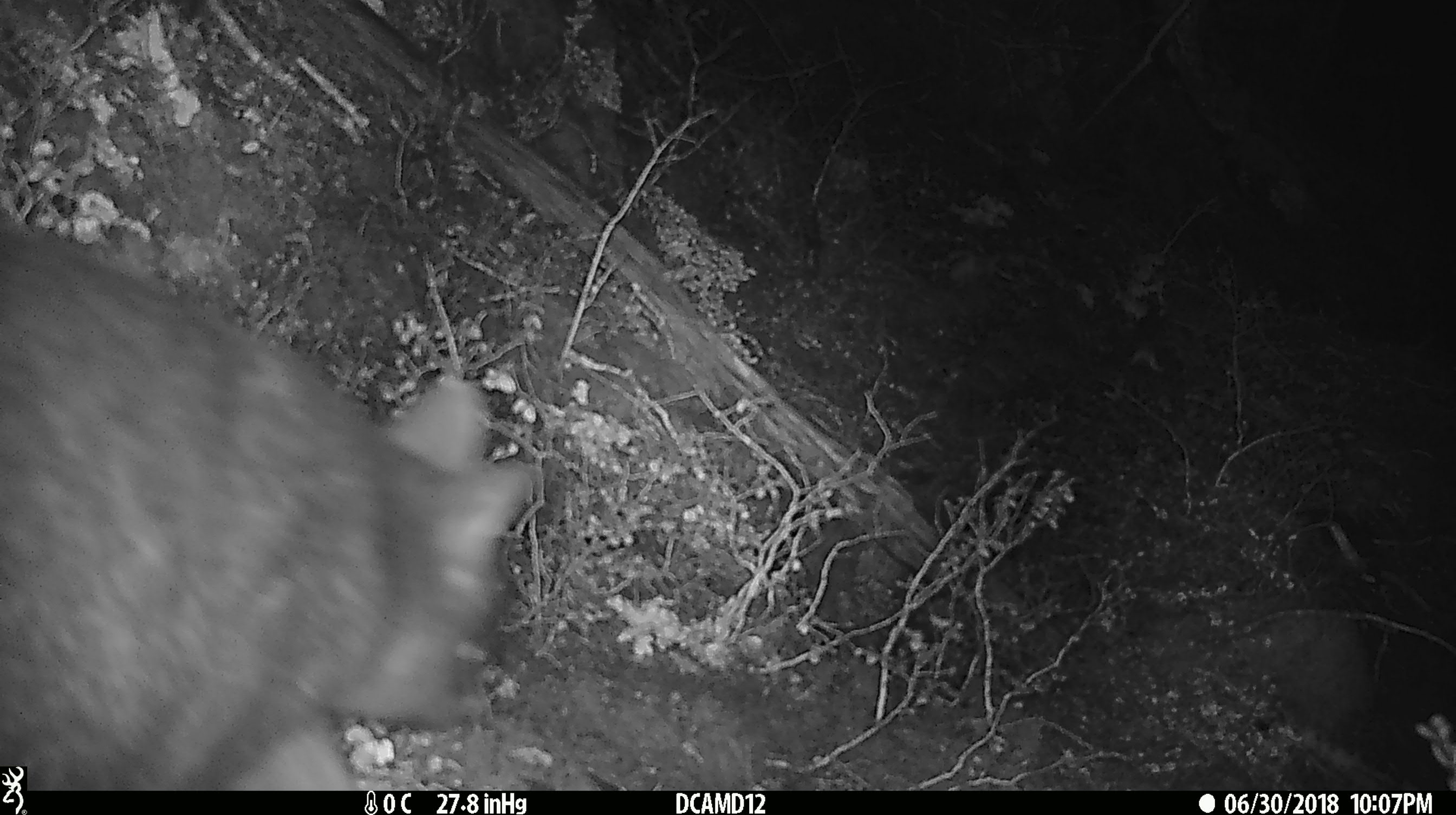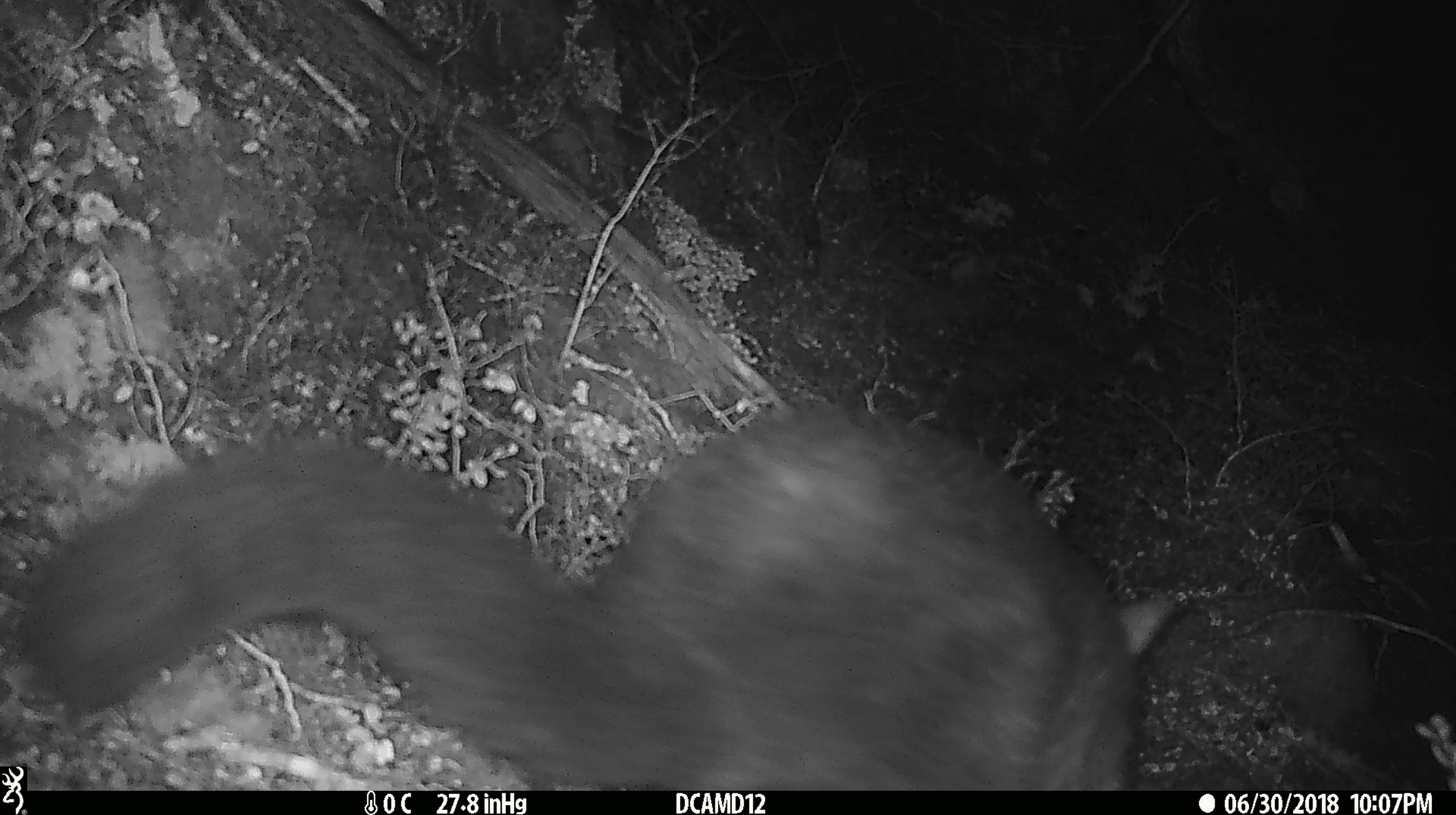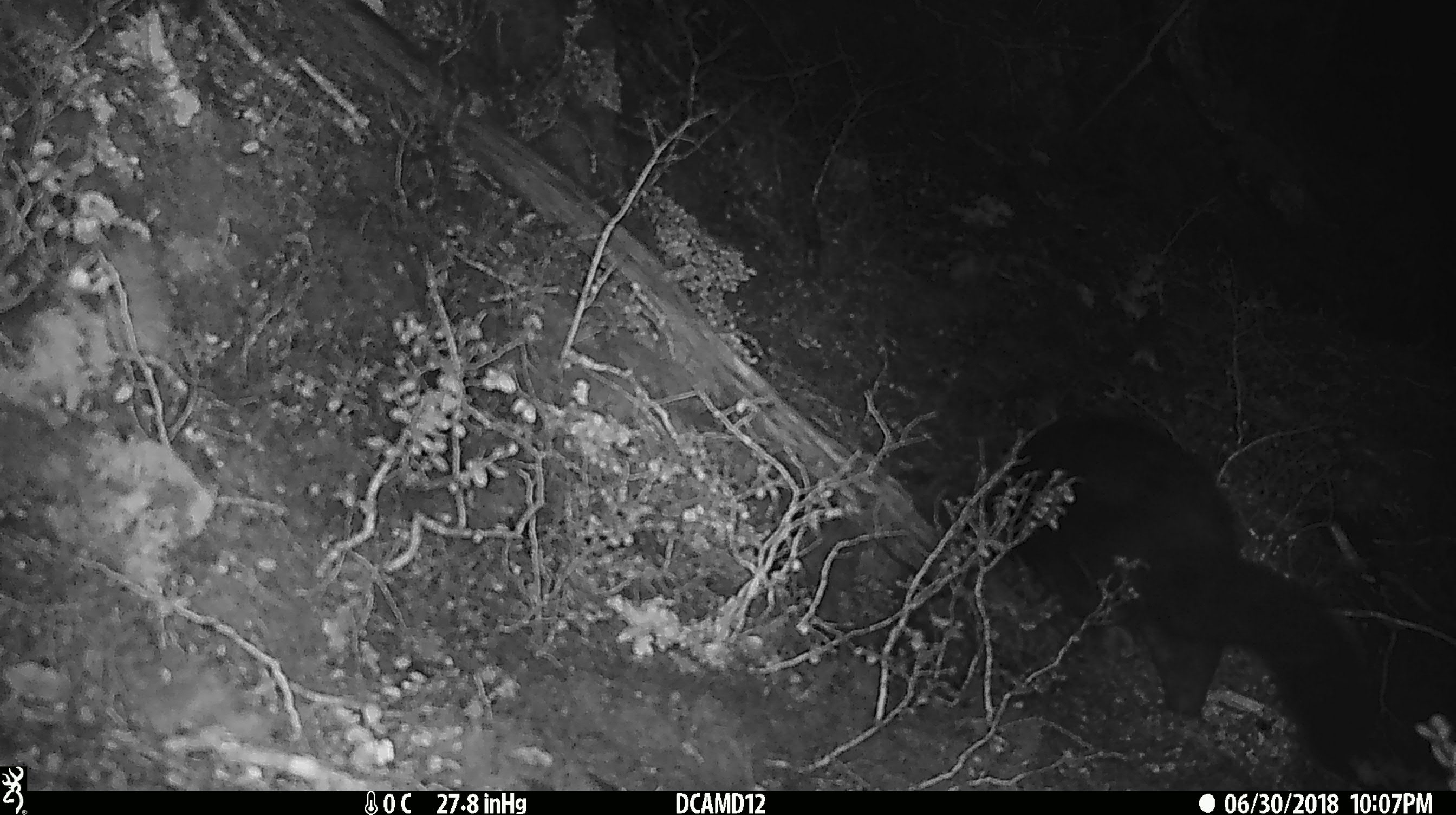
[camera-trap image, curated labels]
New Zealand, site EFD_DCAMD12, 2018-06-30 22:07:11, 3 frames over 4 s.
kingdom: Animalia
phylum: Chordata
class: Mammalia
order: Diprotodontia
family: Phalangeridae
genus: Trichosurus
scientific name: Trichosurus vulpecula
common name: common brushtail possum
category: possum